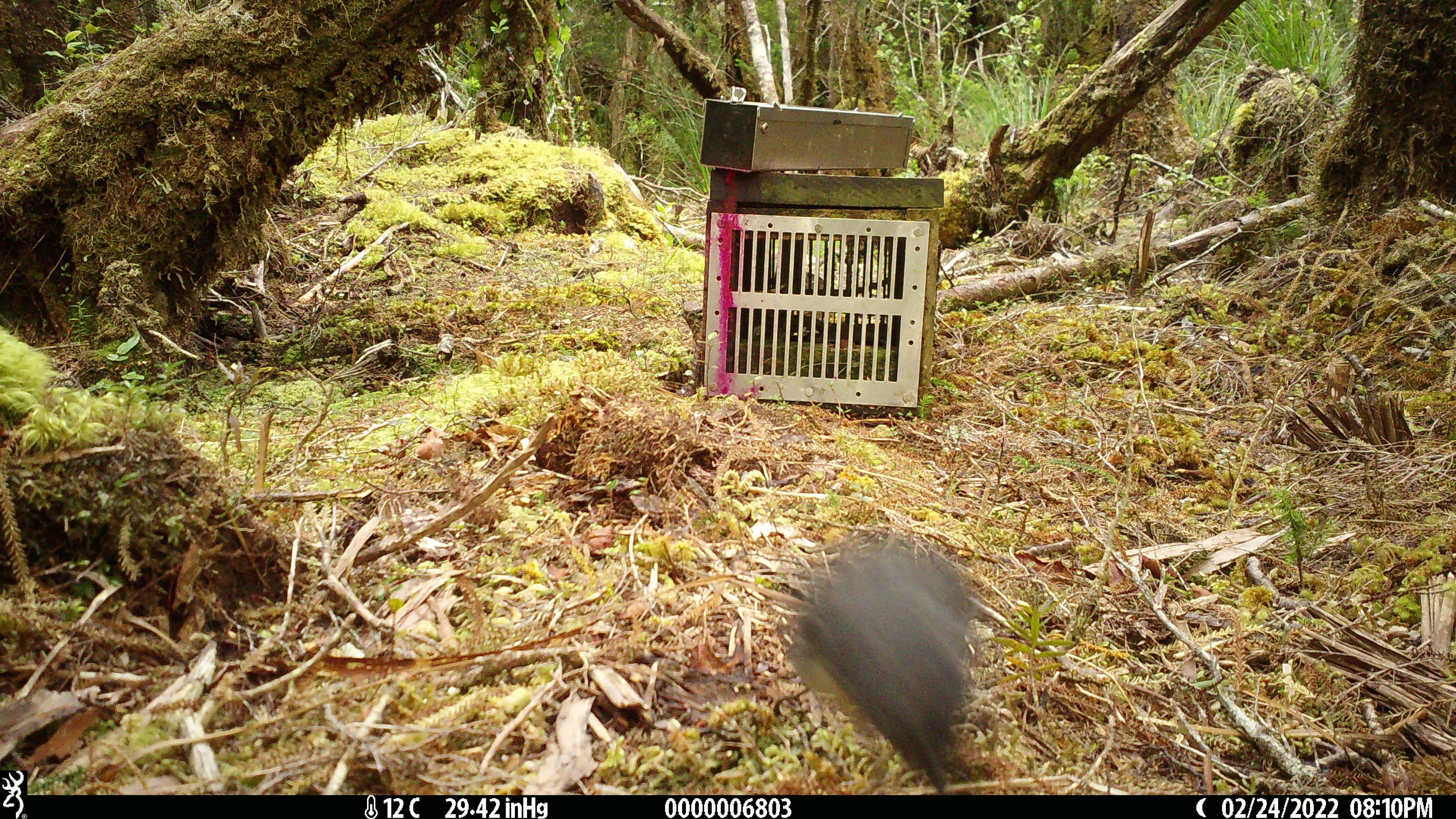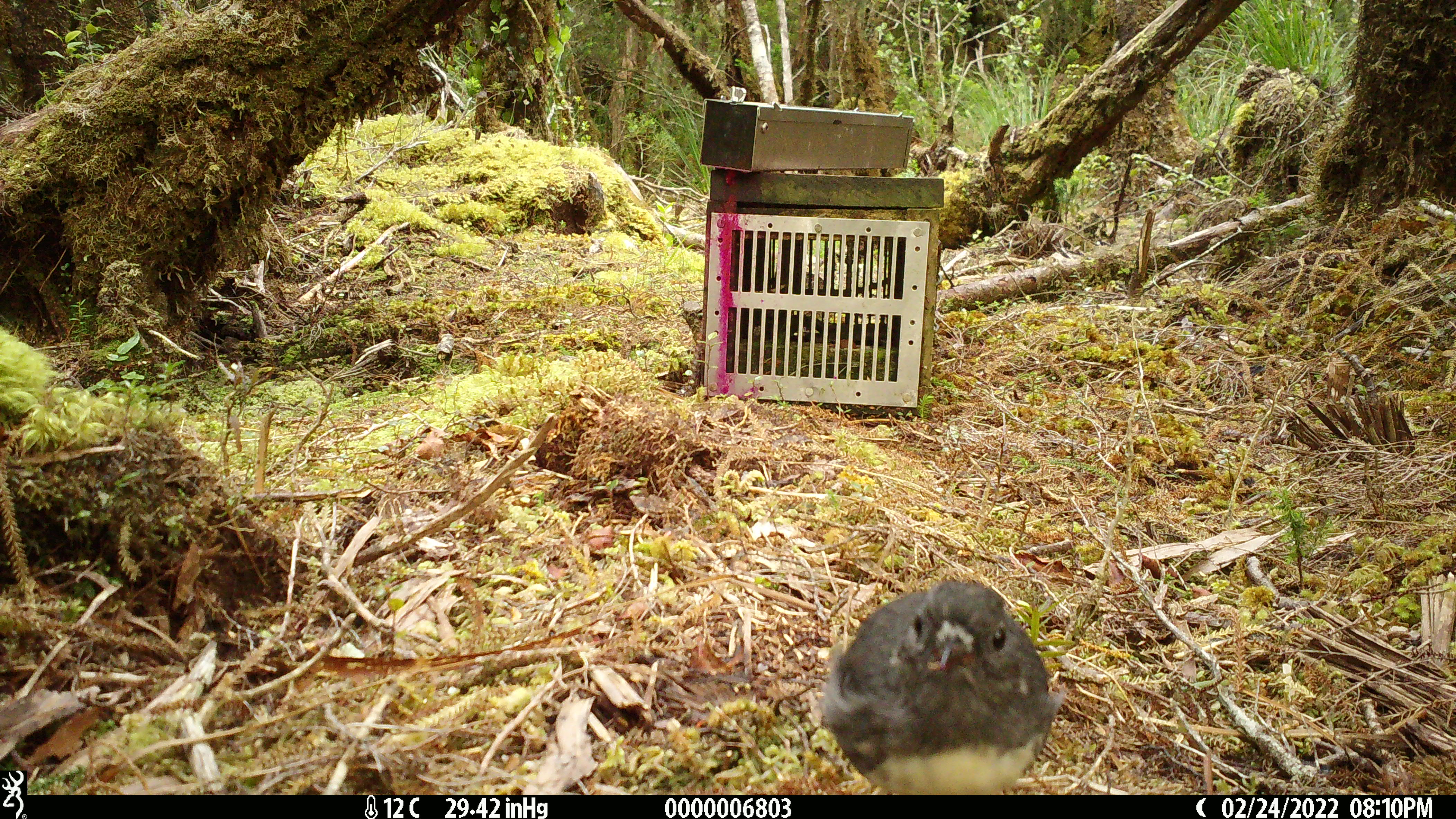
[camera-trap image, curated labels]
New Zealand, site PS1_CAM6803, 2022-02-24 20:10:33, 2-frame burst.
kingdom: Animalia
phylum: Chordata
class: Aves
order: Passeriformes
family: Petroicidae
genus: Petroica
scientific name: Petroica australis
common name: new zealand robin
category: robin